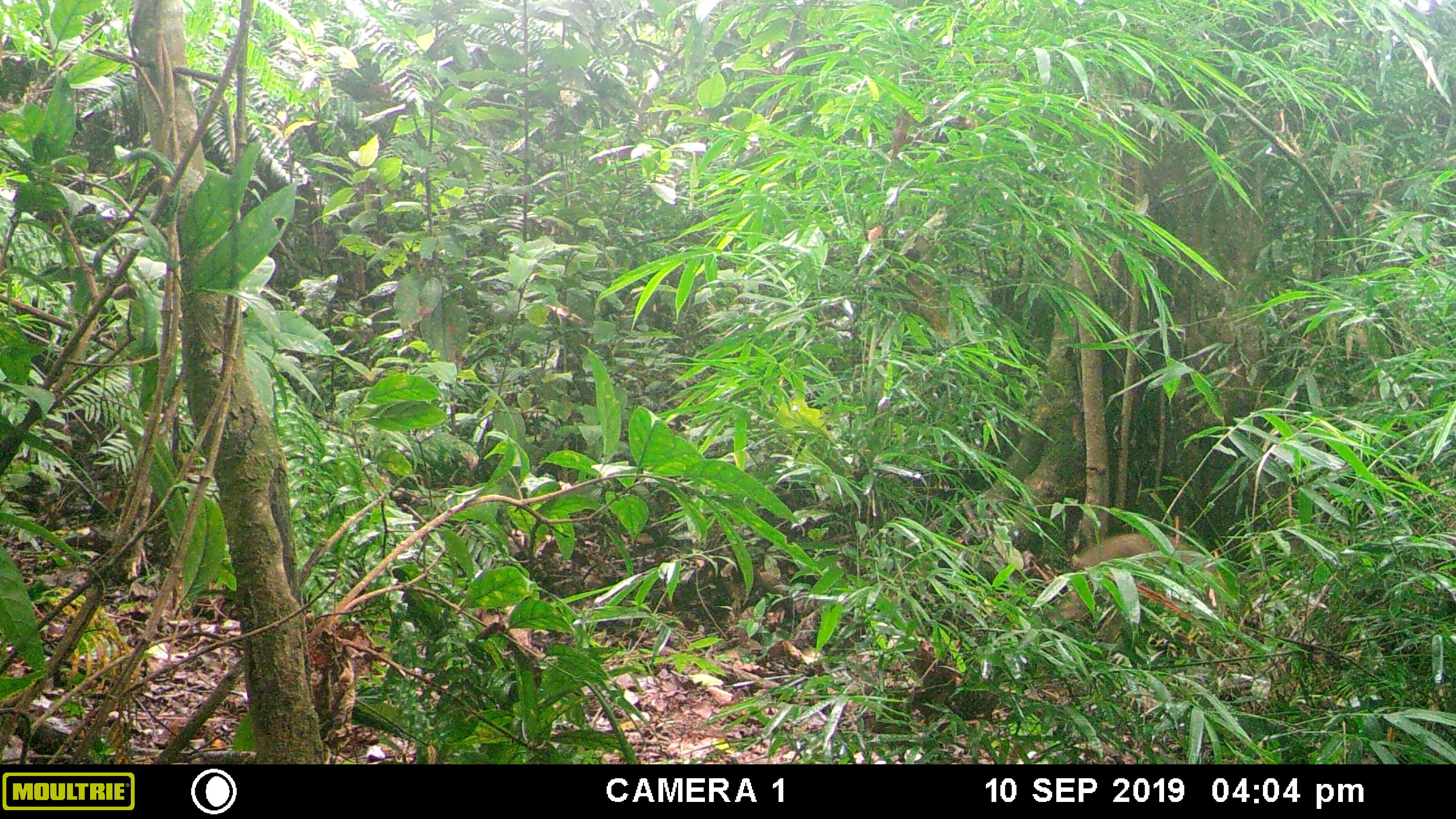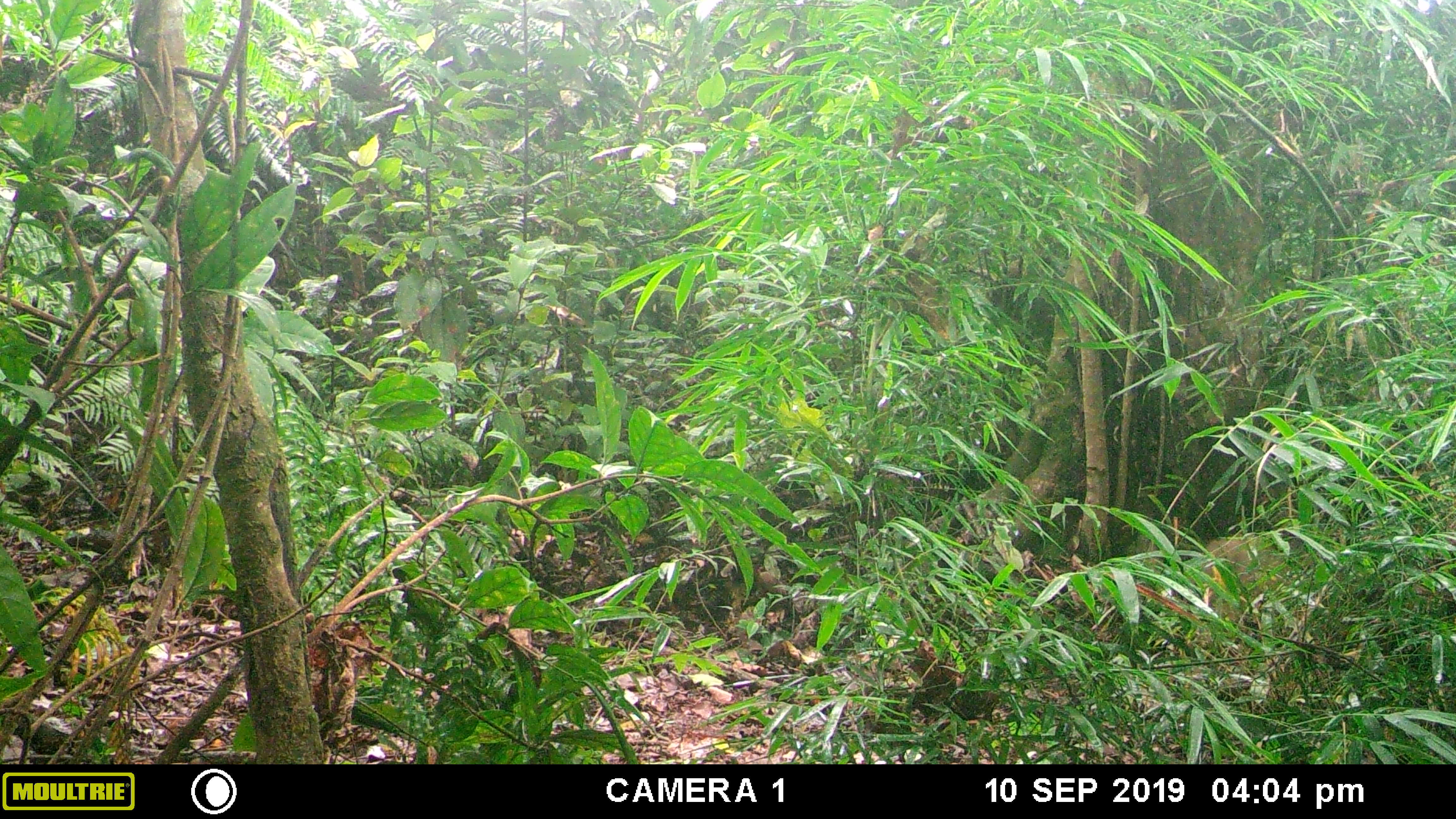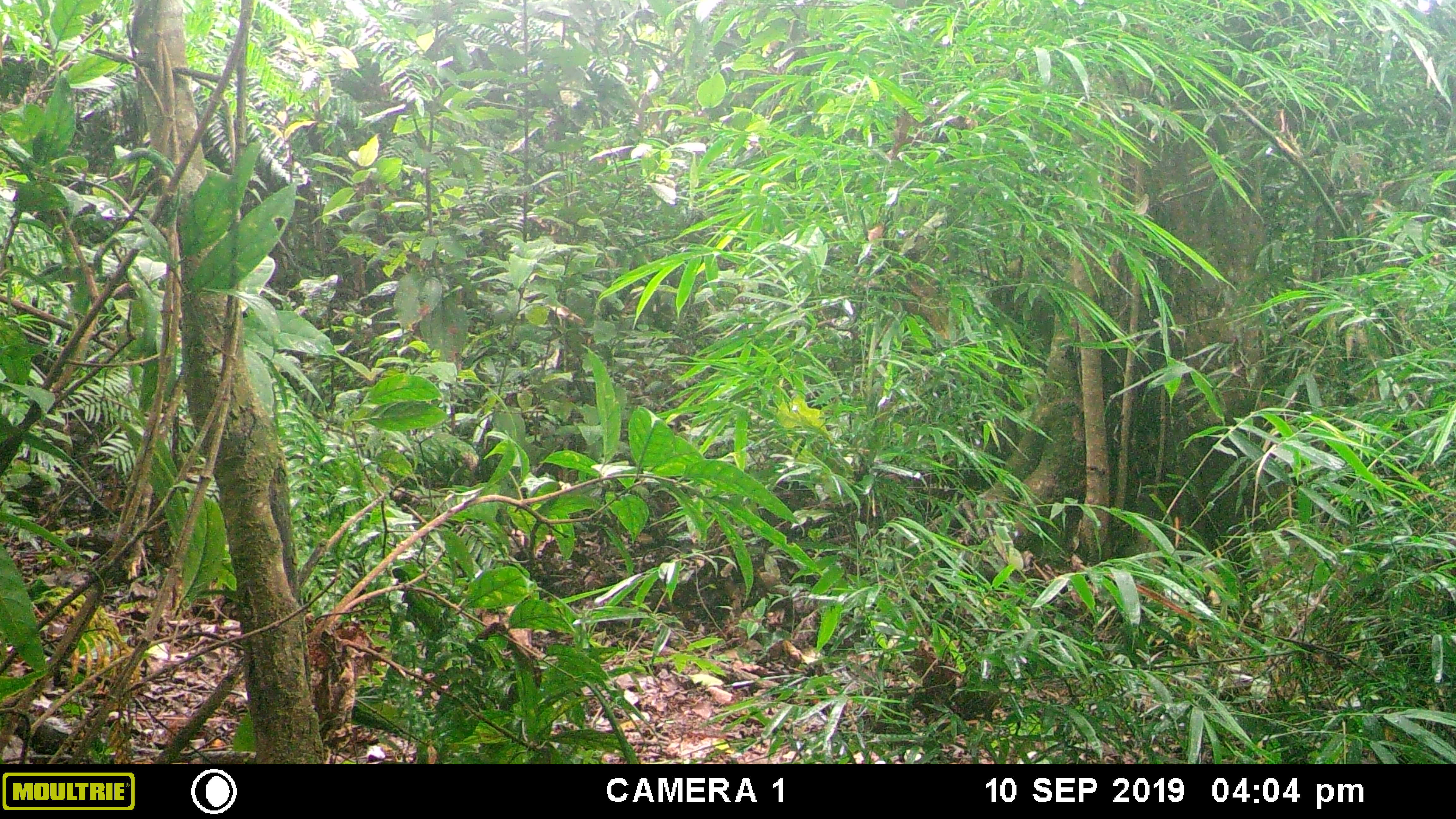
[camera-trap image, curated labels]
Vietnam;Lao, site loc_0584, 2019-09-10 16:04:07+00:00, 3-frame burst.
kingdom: Animalia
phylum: Chordata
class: Mammalia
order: Artiodactyla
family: Suidae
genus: Sus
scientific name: Sus scrofa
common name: eurasian wild pig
Eurasian wild pig (Sus scrofa). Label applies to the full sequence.